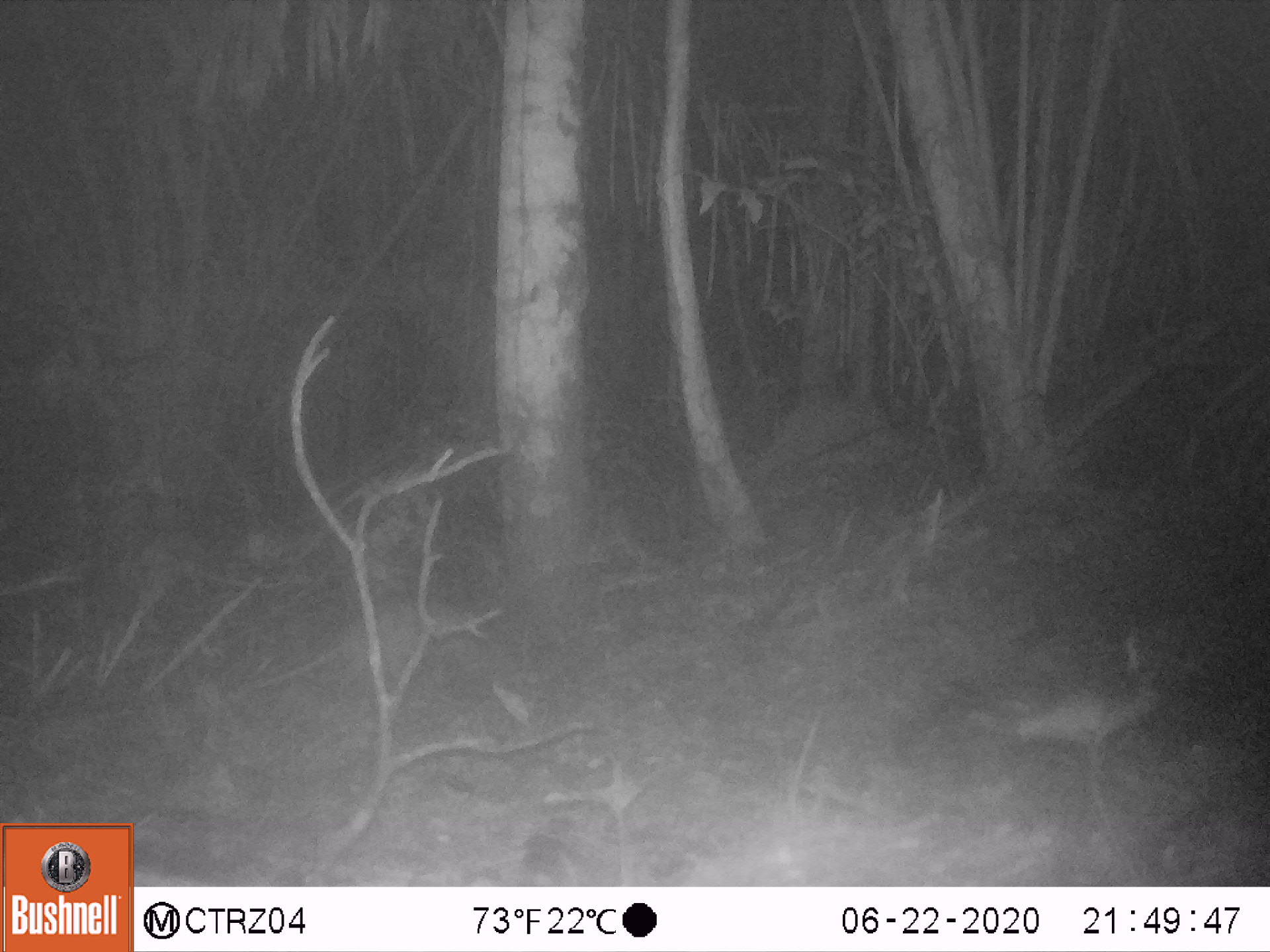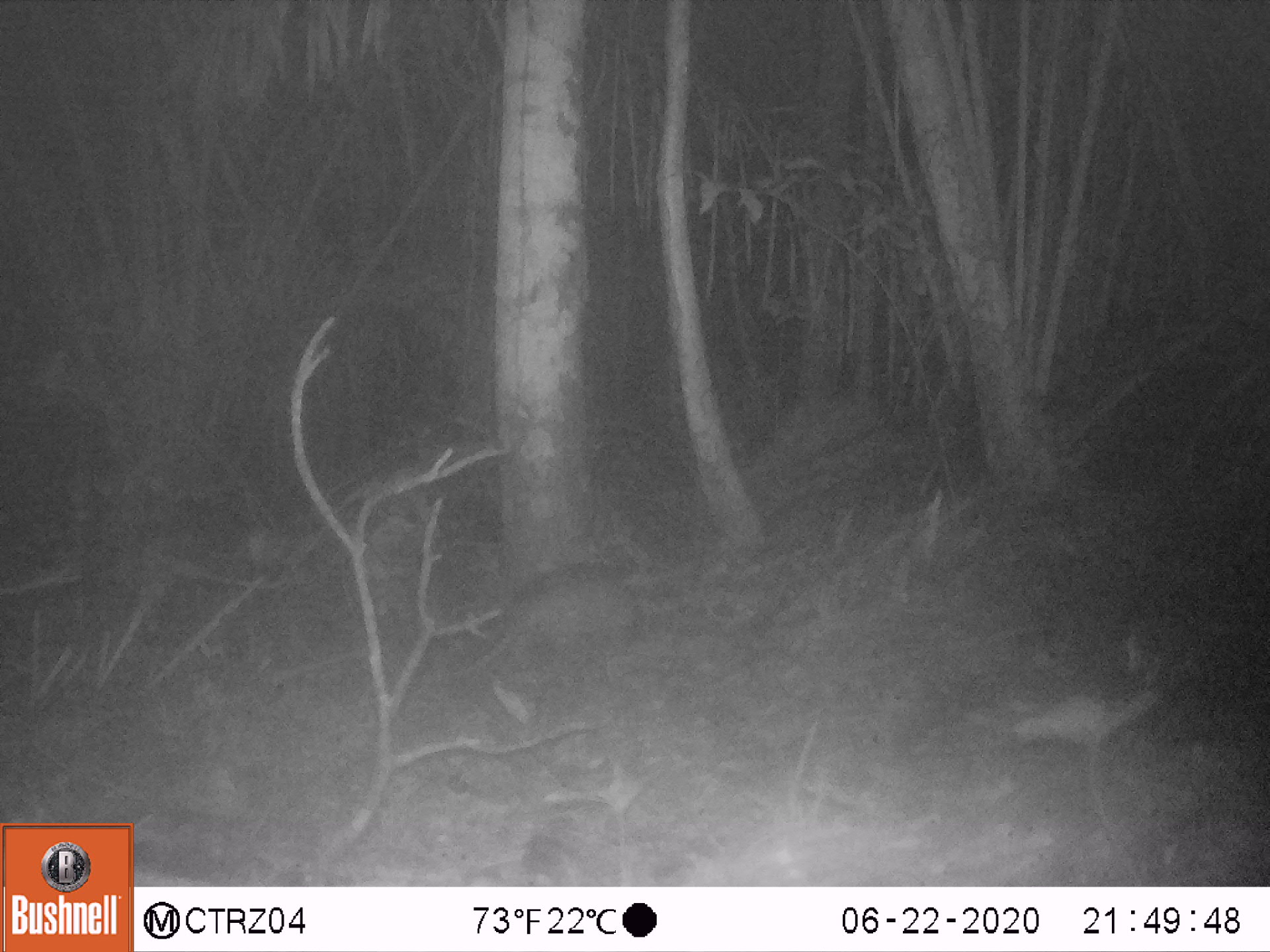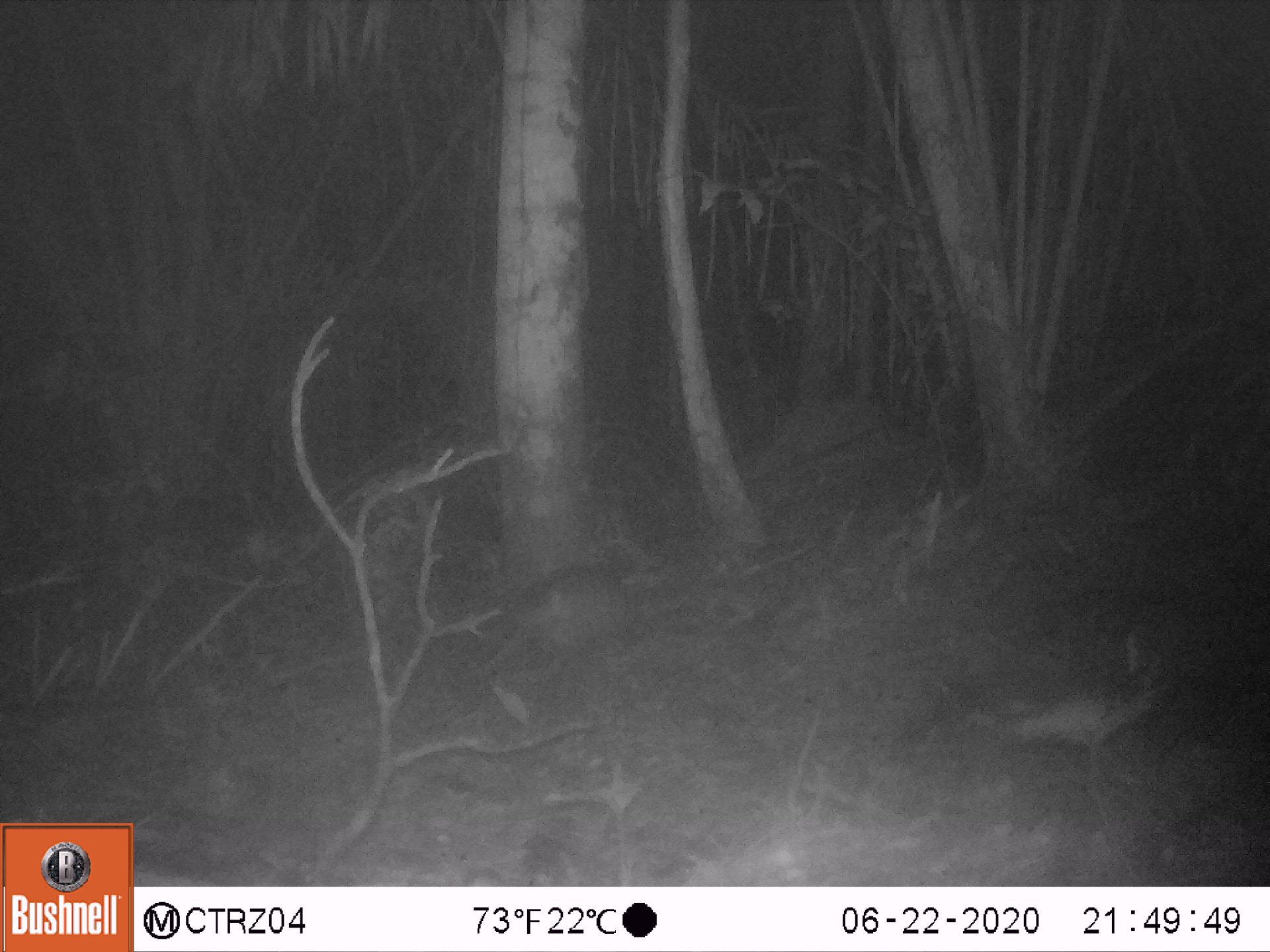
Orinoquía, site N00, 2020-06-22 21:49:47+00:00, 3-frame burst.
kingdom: Animalia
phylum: Chordata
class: Mammalia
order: Cingulata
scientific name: Cingulata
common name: armadillo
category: unknown armadillo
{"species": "unknown armadillo (armadillo) (Cingulata)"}